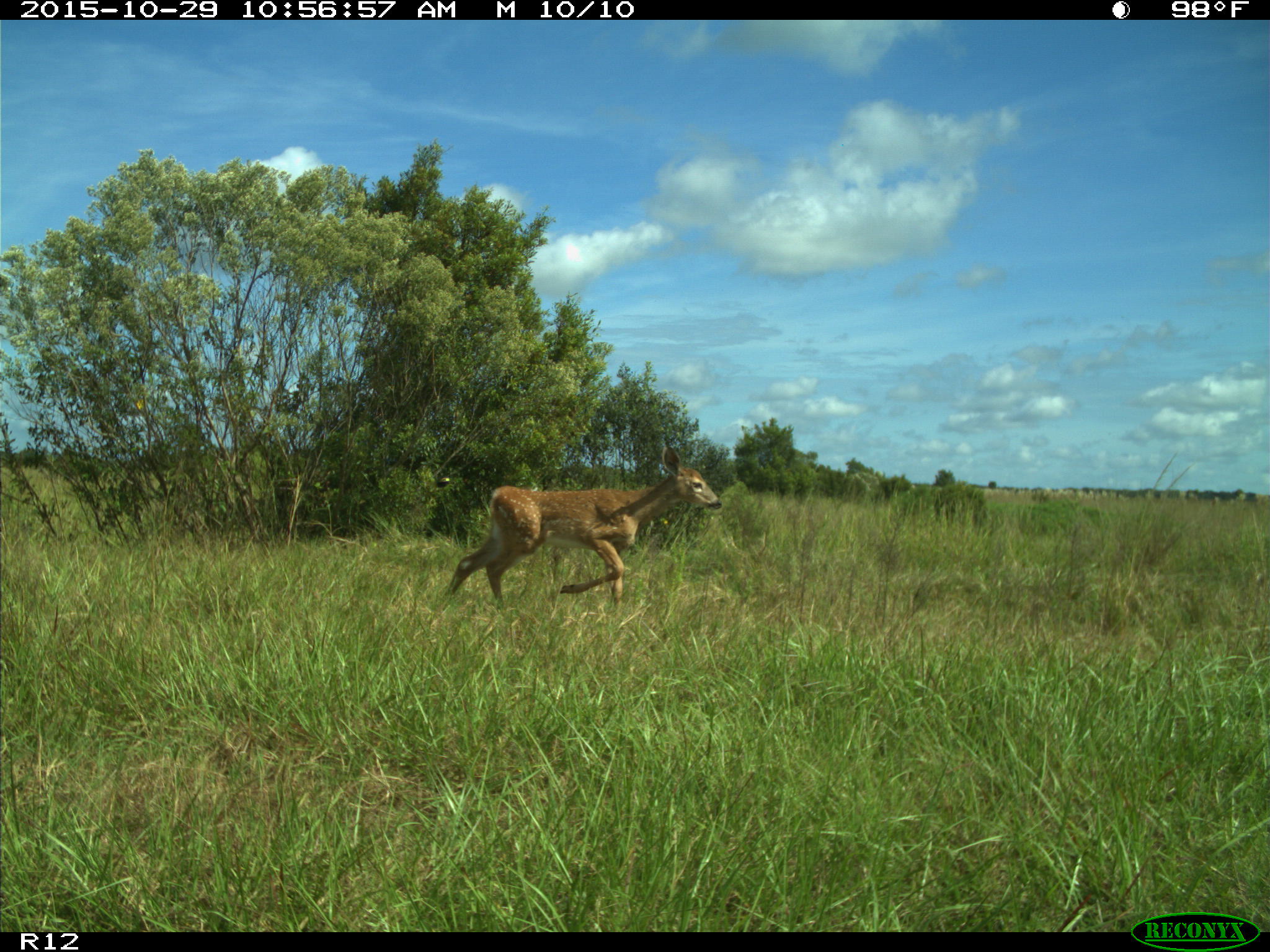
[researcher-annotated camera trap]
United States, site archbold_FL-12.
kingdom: Animalia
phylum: Chordata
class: Mammalia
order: Artiodactyla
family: Cervidae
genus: Odocoileus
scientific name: Odocoileus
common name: deer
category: unidentified deer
Unidentified deer (deer) (Odocoileus).